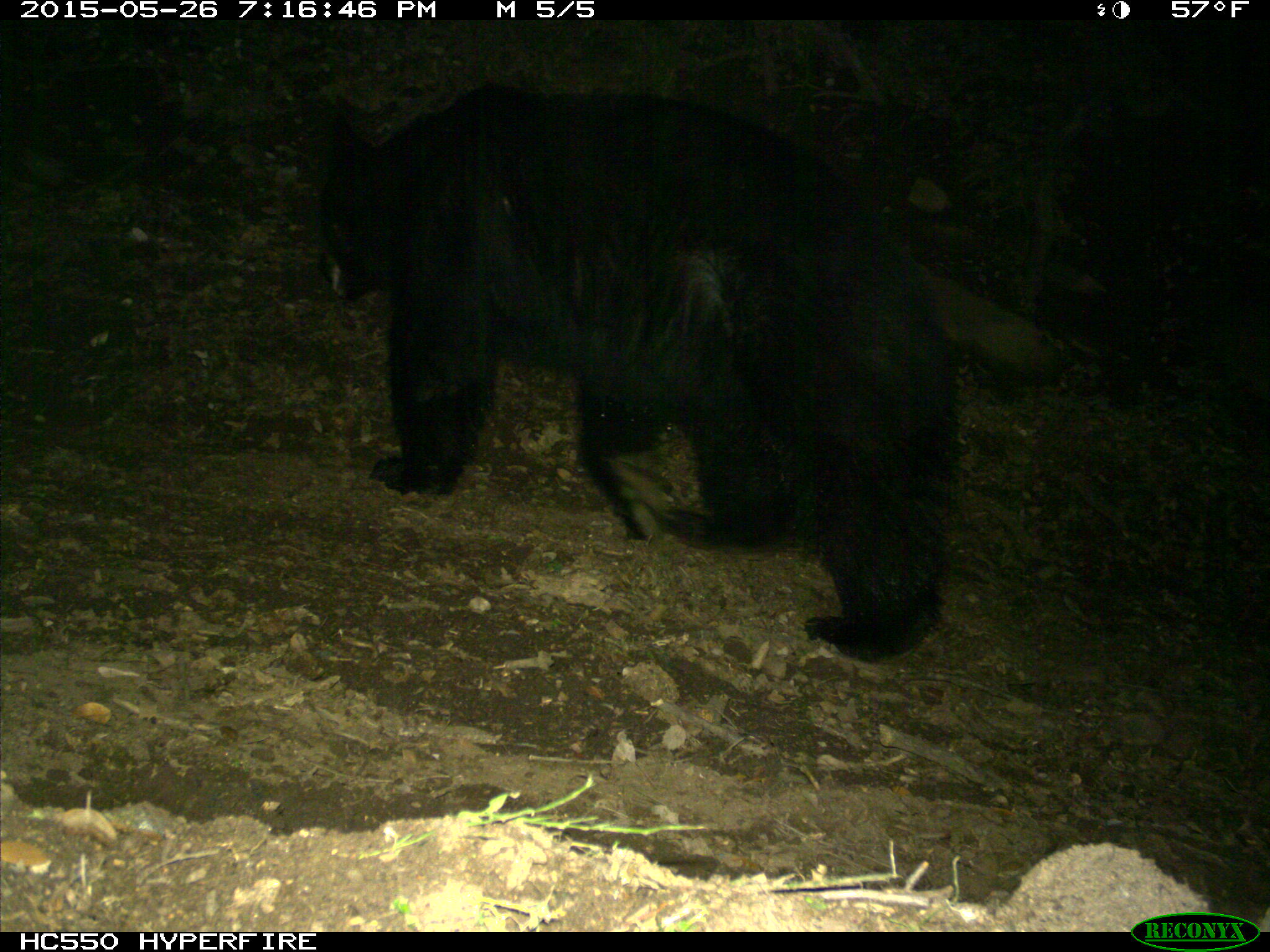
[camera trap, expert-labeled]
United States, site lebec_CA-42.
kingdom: Animalia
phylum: Chordata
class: Mammalia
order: Carnivora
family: Ursidae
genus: Ursus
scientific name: Ursus americanus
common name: american black bear